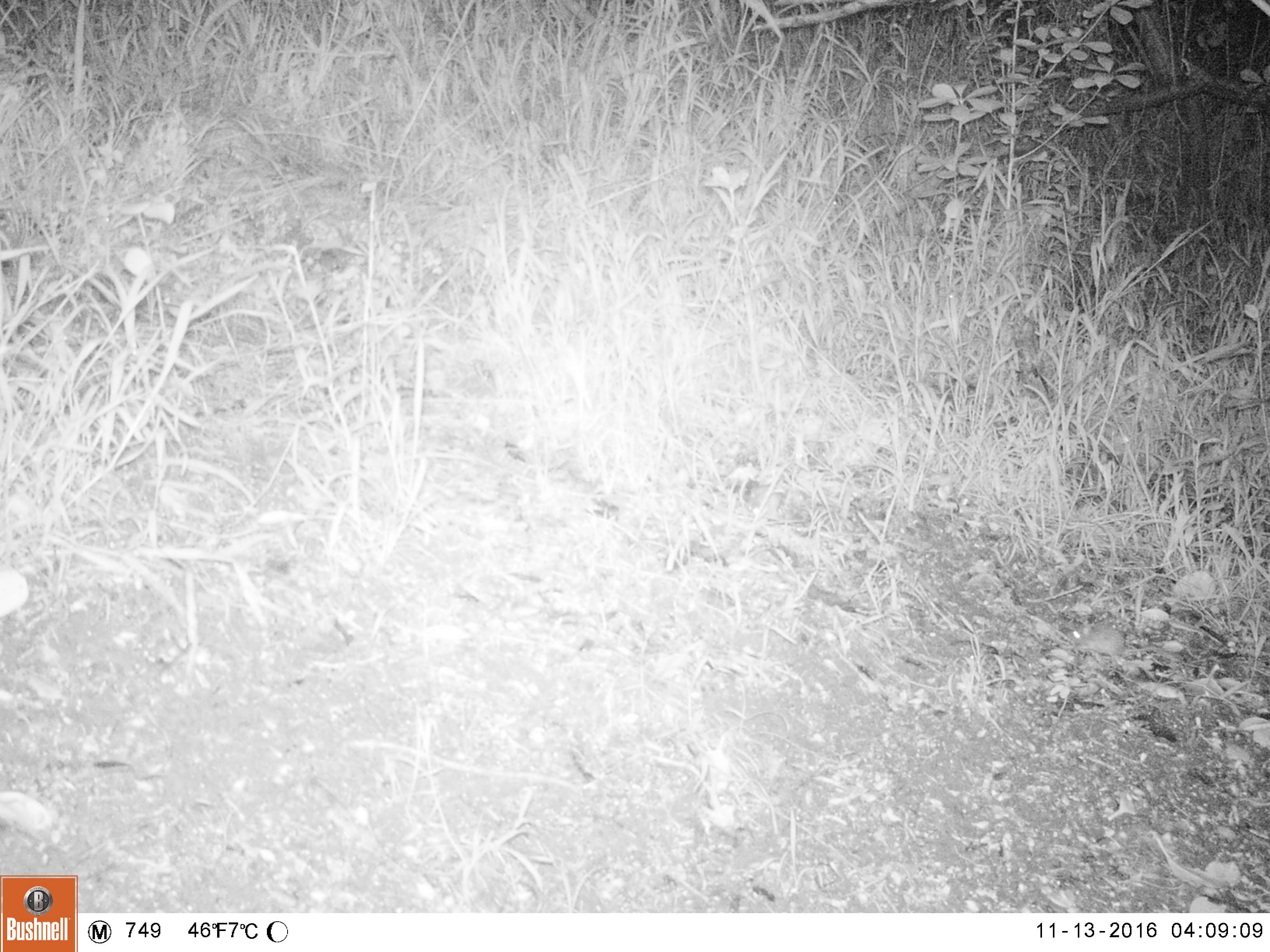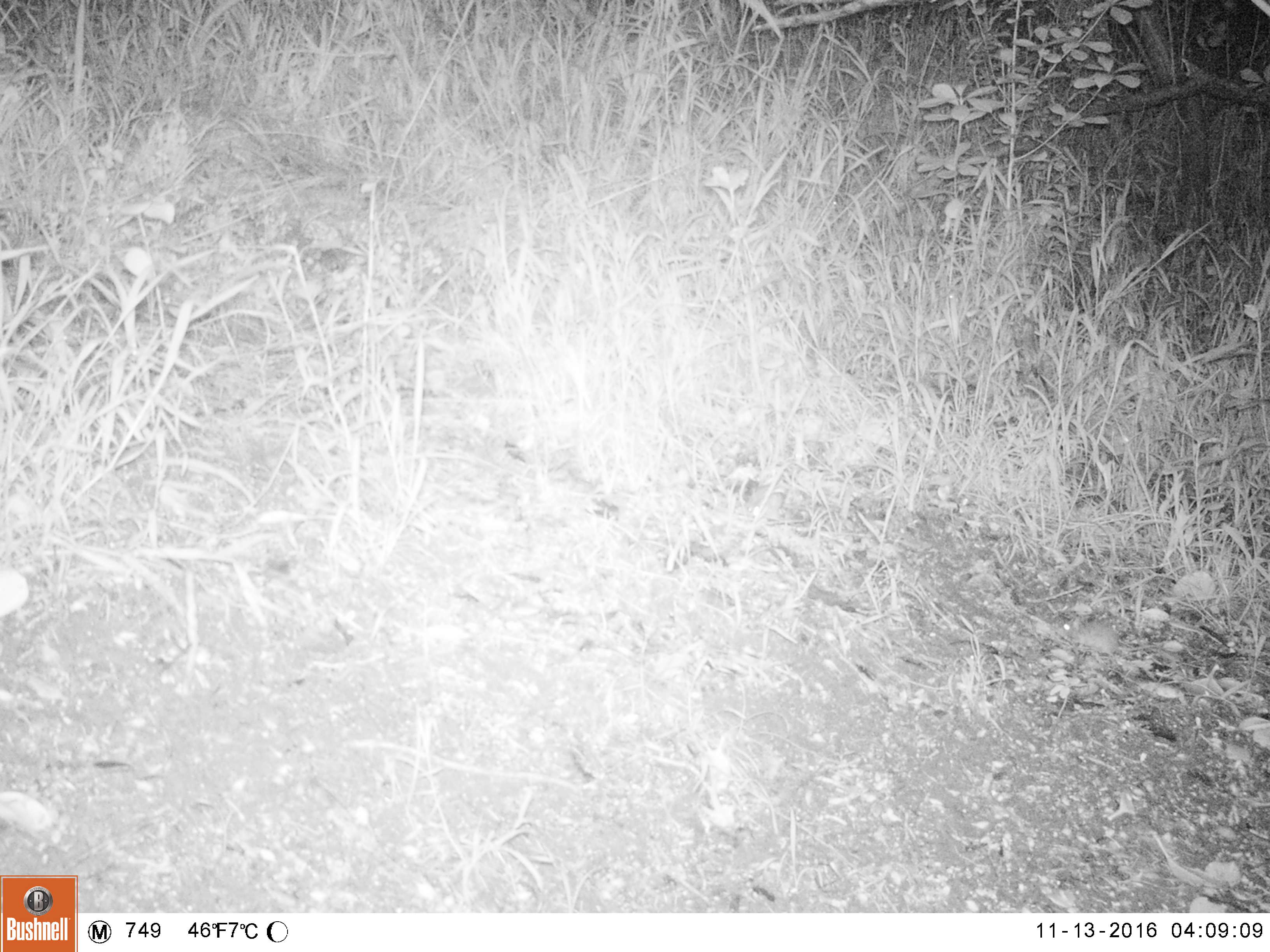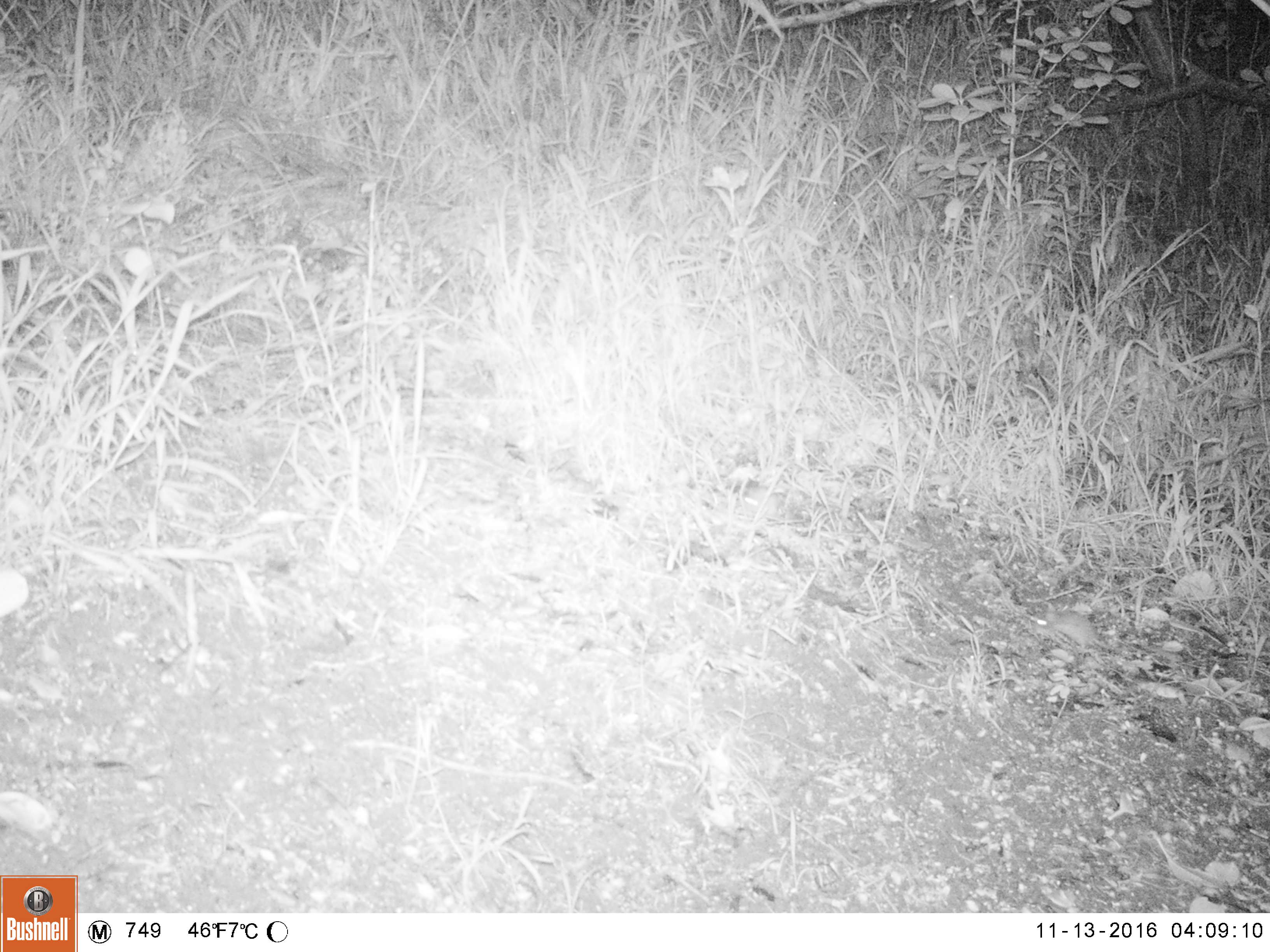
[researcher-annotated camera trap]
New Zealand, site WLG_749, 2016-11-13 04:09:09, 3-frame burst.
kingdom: Animalia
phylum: Chordata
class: Mammalia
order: Rodentia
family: Muridae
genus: Mus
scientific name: Mus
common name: mouse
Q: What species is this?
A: Mouse (Mus).